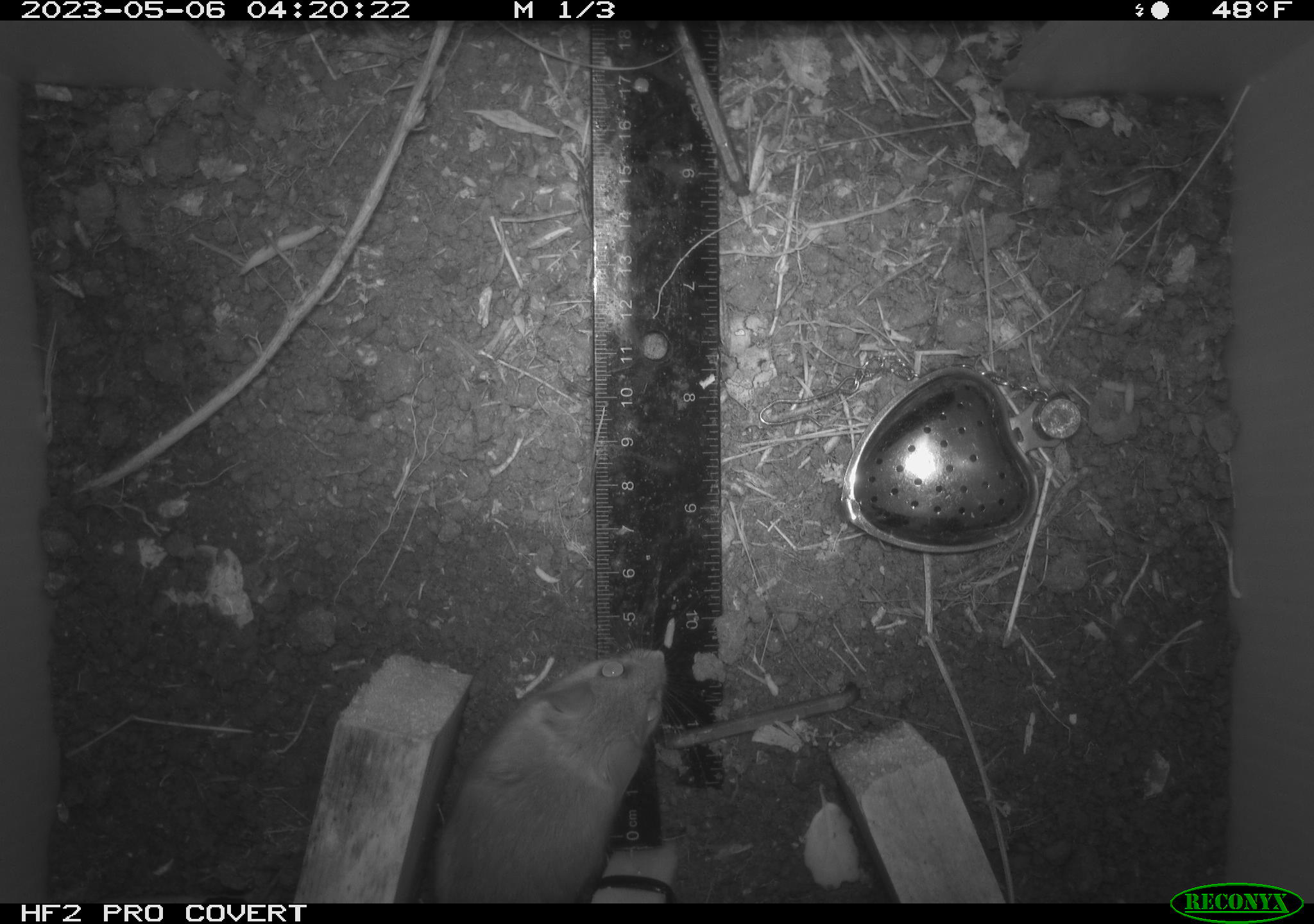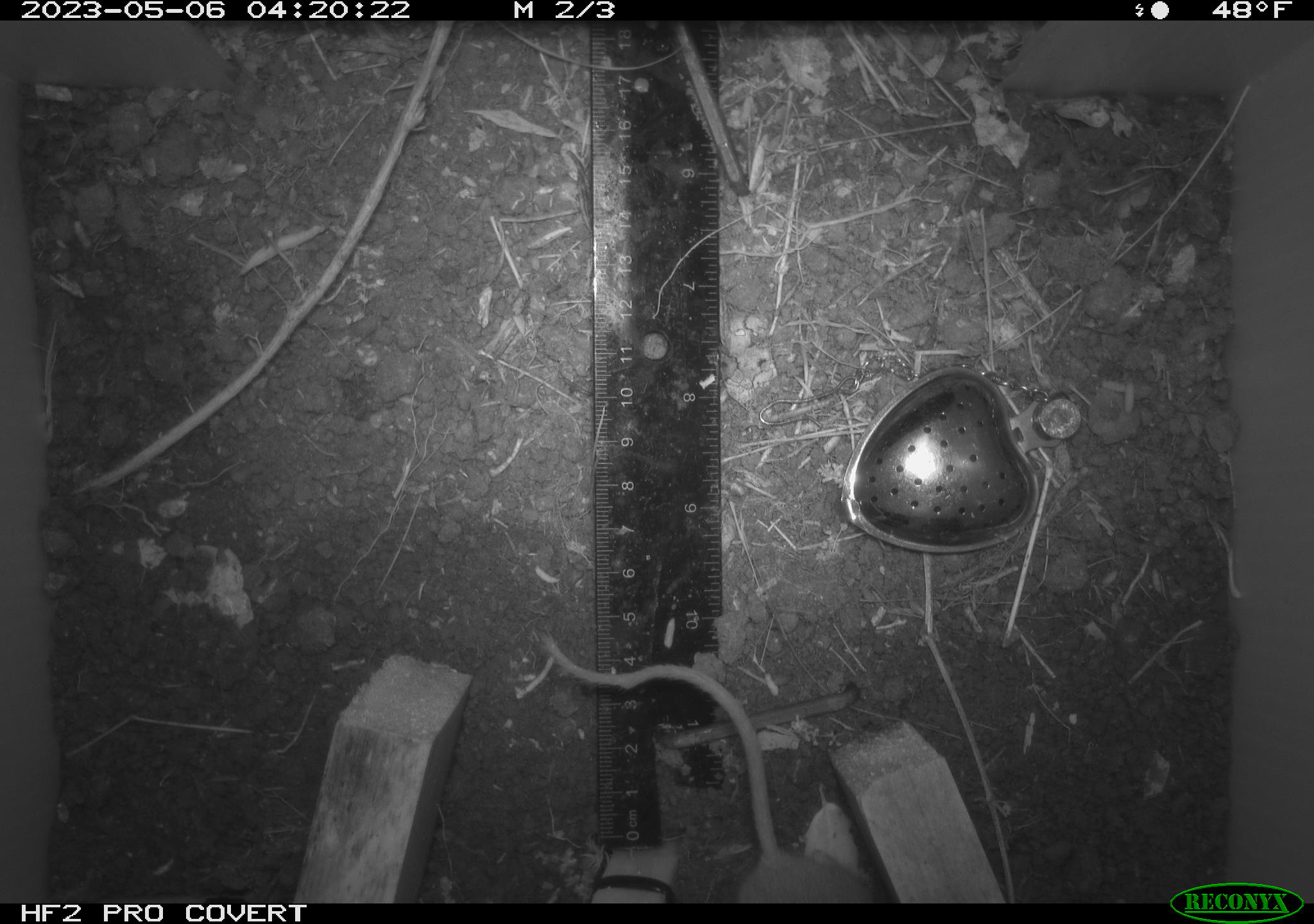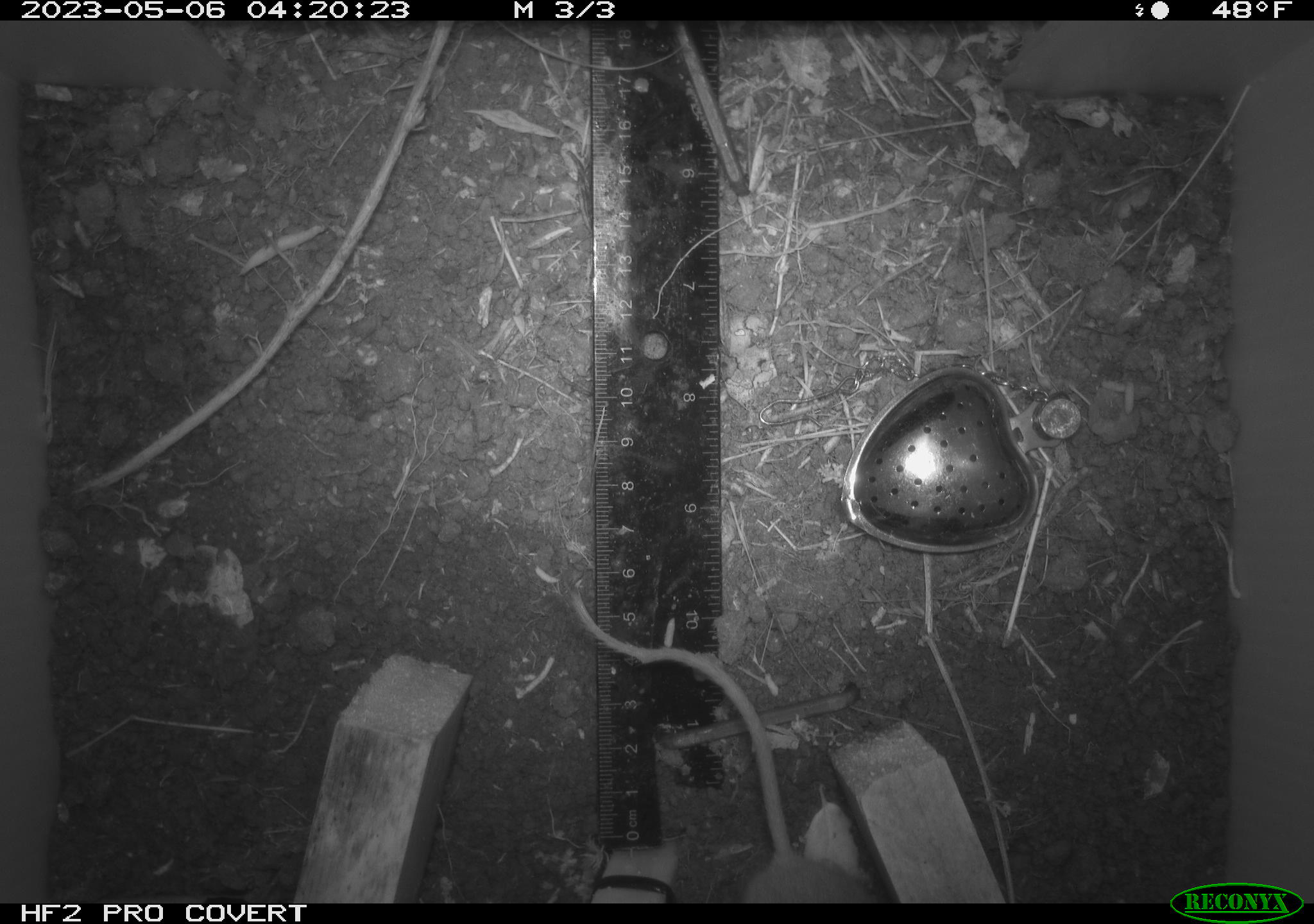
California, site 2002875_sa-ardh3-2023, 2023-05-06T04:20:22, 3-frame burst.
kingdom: Animalia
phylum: Chordata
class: Mammalia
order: Rodentia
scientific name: Rodentia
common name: mouse species